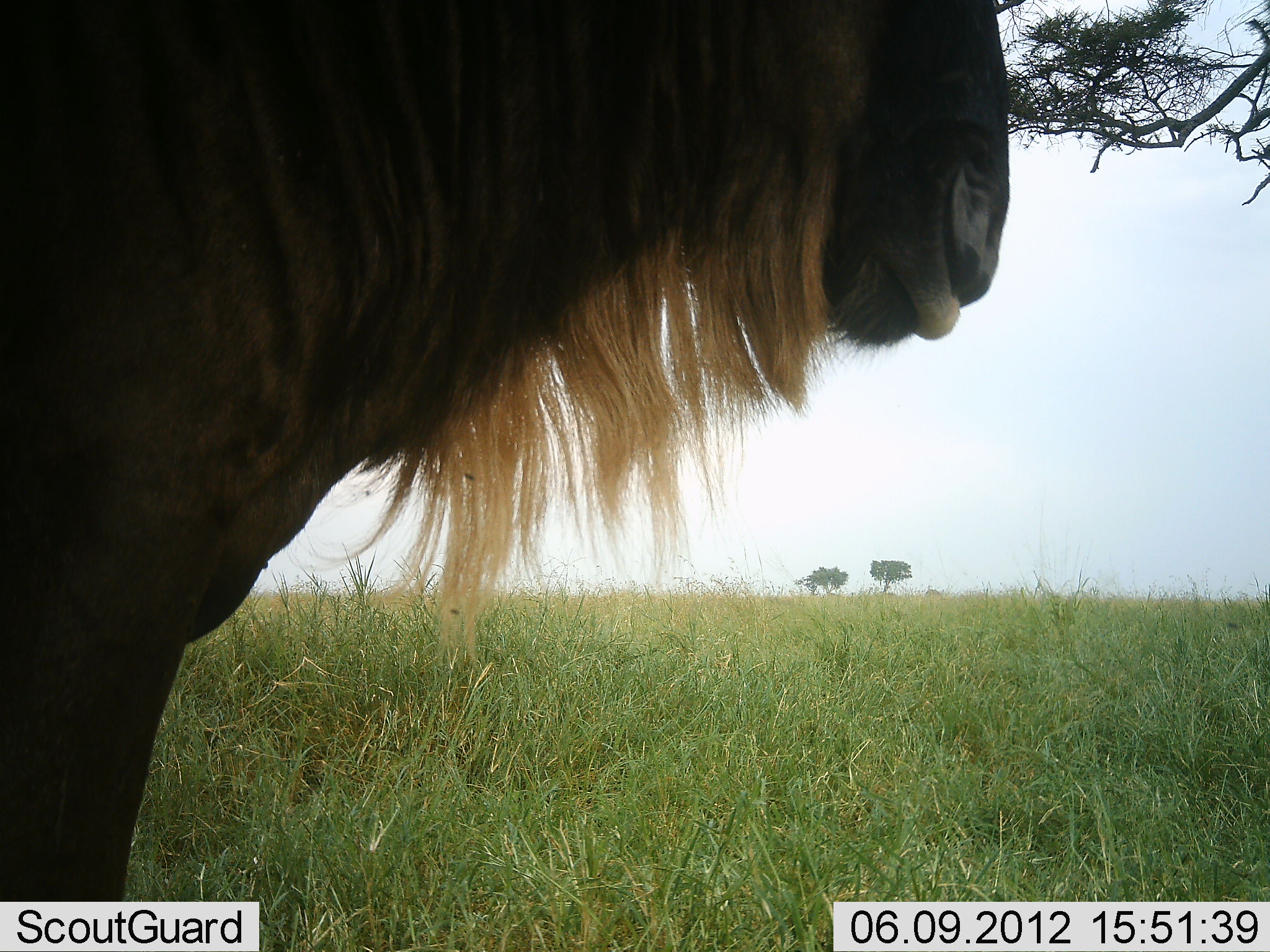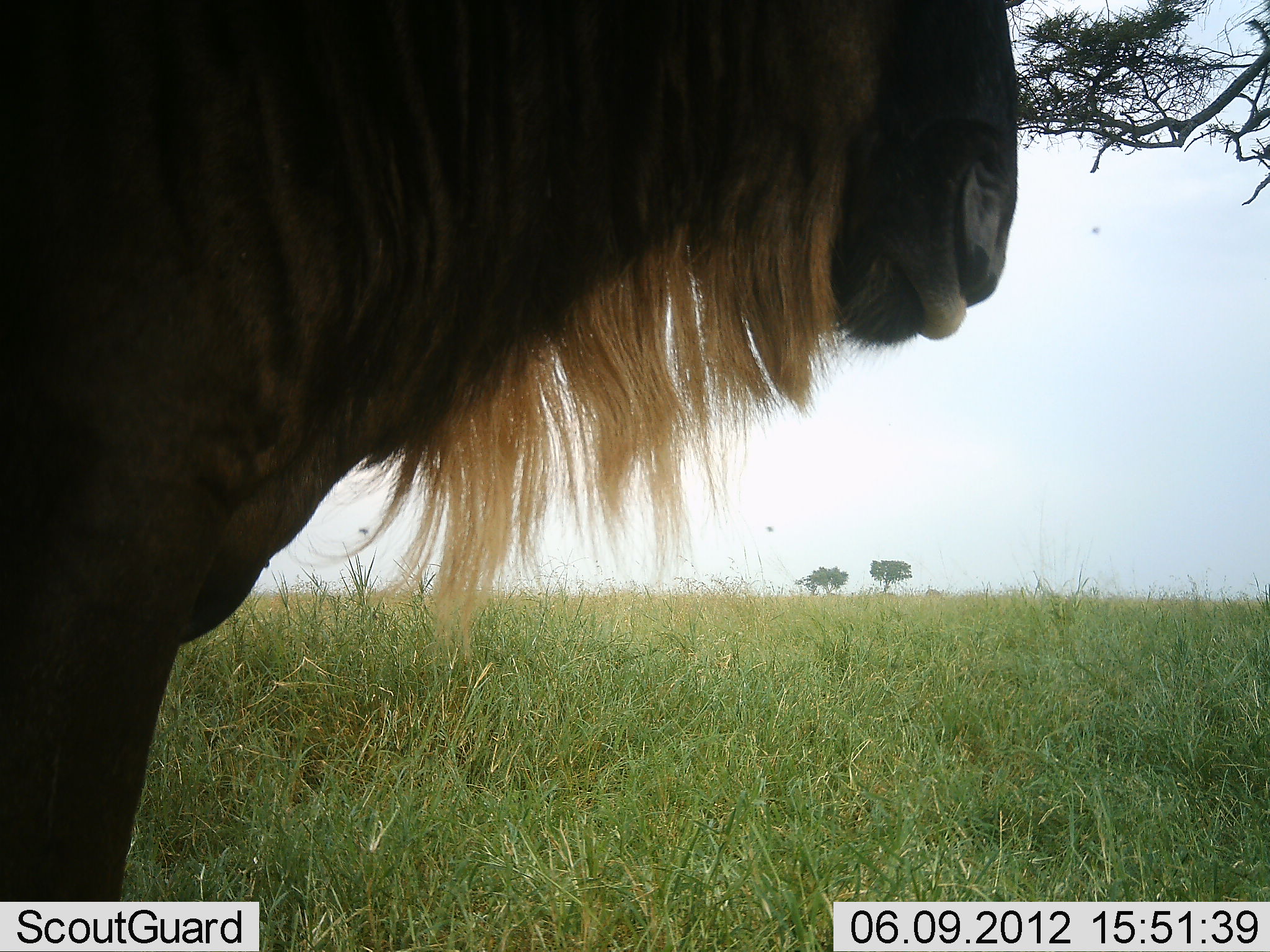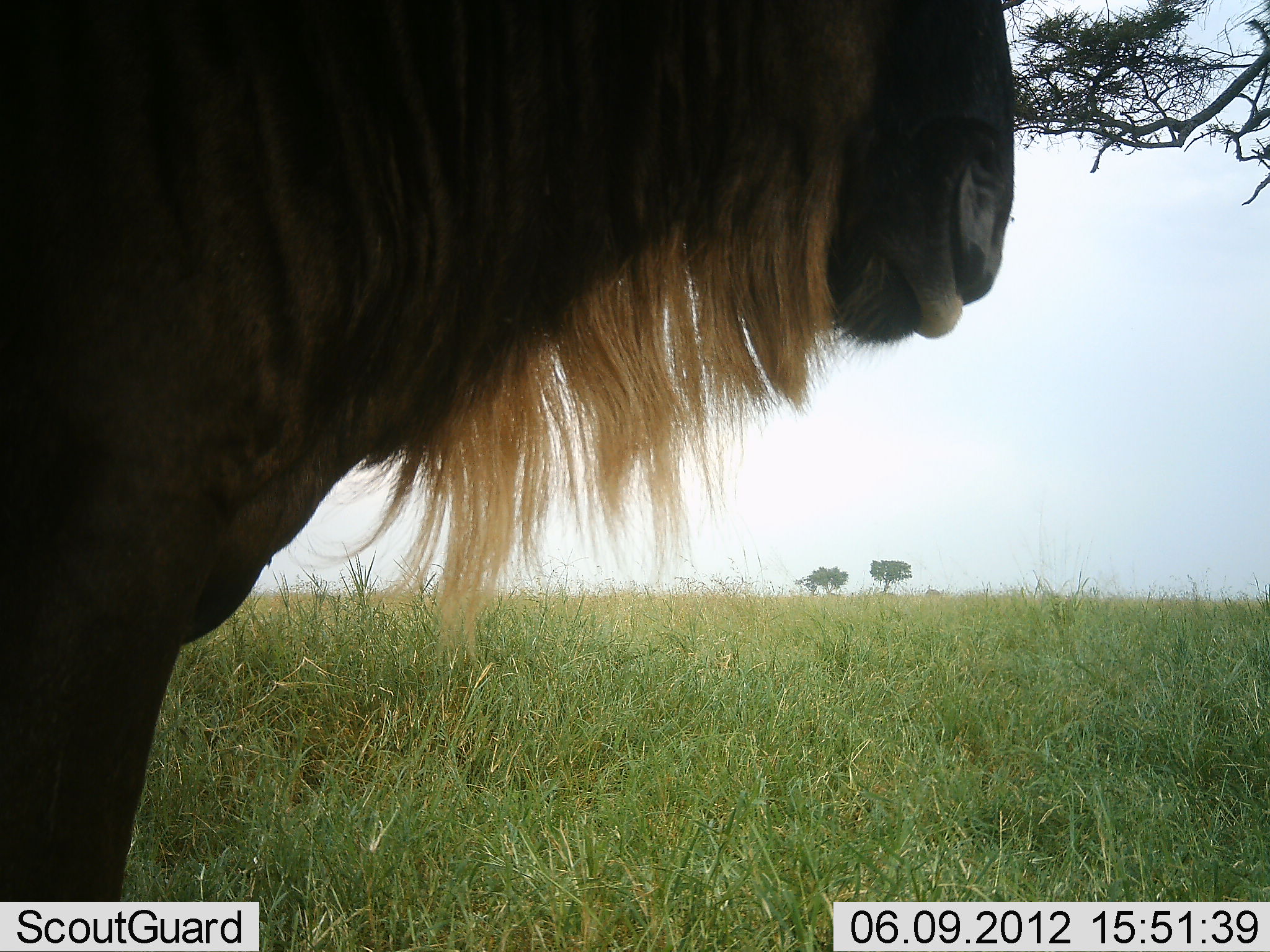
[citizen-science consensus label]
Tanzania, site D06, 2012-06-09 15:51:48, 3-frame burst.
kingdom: Animalia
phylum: Chordata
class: Mammalia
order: Artiodactyla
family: Bovidae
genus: Connochaetes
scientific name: Connochaetes taurinus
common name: blue wildebeest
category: wildebeest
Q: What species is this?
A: Wildebeest (blue wildebeest) (Connochaetes taurinus).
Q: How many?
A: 1.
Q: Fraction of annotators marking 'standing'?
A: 100%.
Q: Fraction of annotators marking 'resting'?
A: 0%.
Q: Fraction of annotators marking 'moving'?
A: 0%.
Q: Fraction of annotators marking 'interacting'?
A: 0%.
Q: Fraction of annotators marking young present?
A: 0%.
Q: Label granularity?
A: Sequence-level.